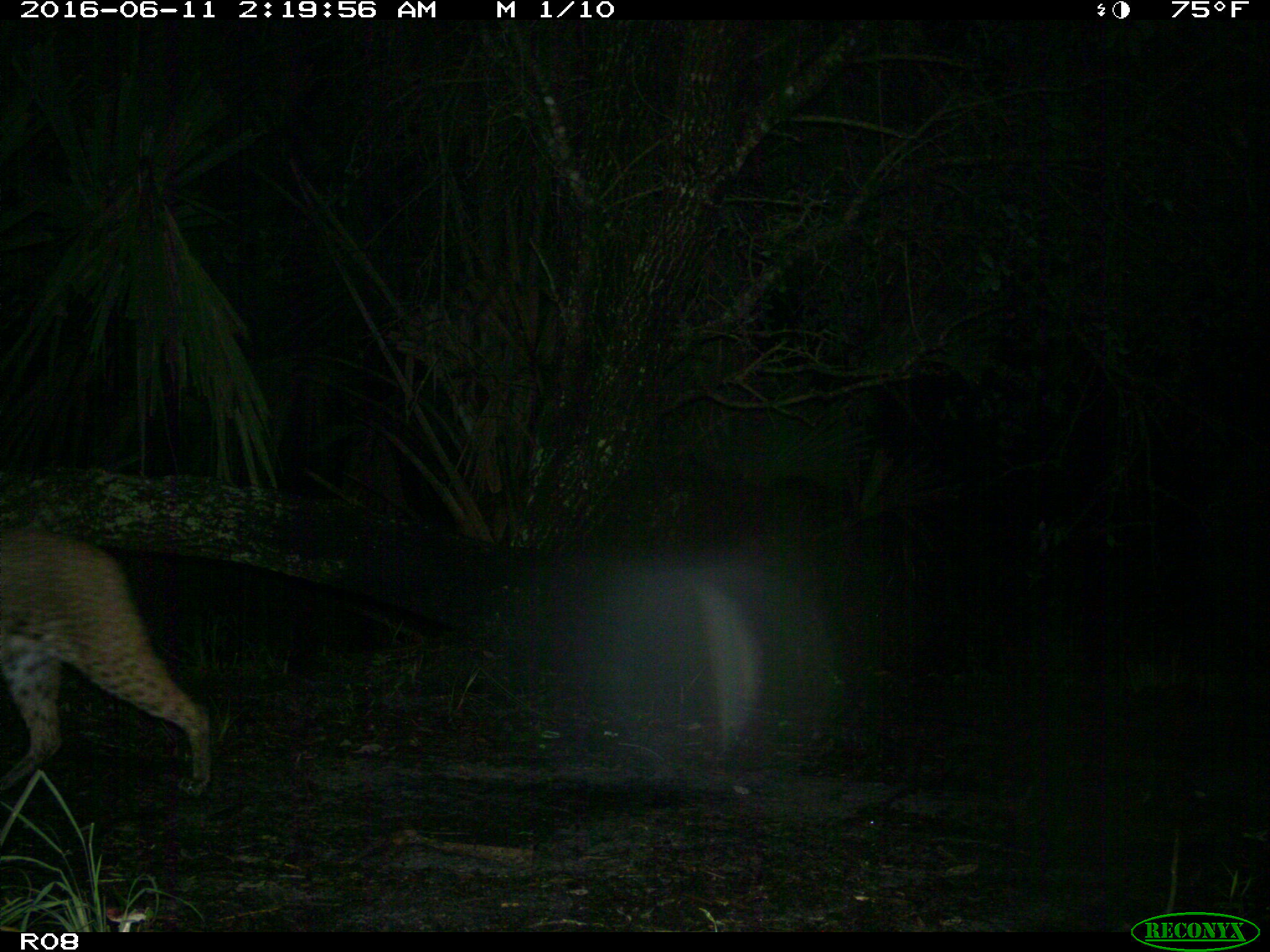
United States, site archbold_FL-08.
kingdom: Animalia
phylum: Chordata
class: Mammalia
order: Carnivora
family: Felidae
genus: Lynx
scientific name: Lynx rufus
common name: bobcat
Lynx rufus (bobcat).